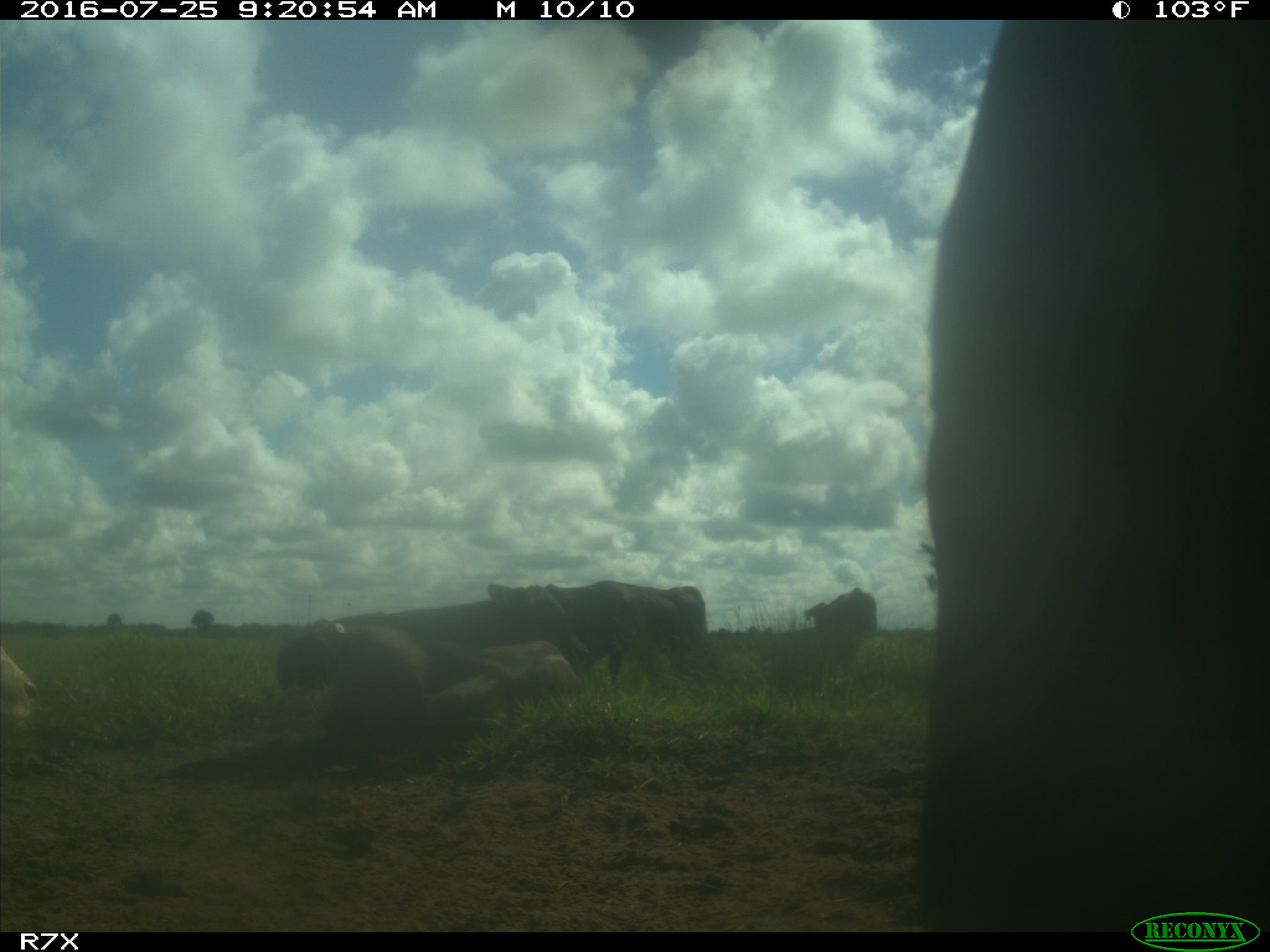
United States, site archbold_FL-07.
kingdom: Animalia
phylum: Chordata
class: Mammalia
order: Artiodactyla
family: Bovidae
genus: Bos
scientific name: Bos taurus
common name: domestic cow